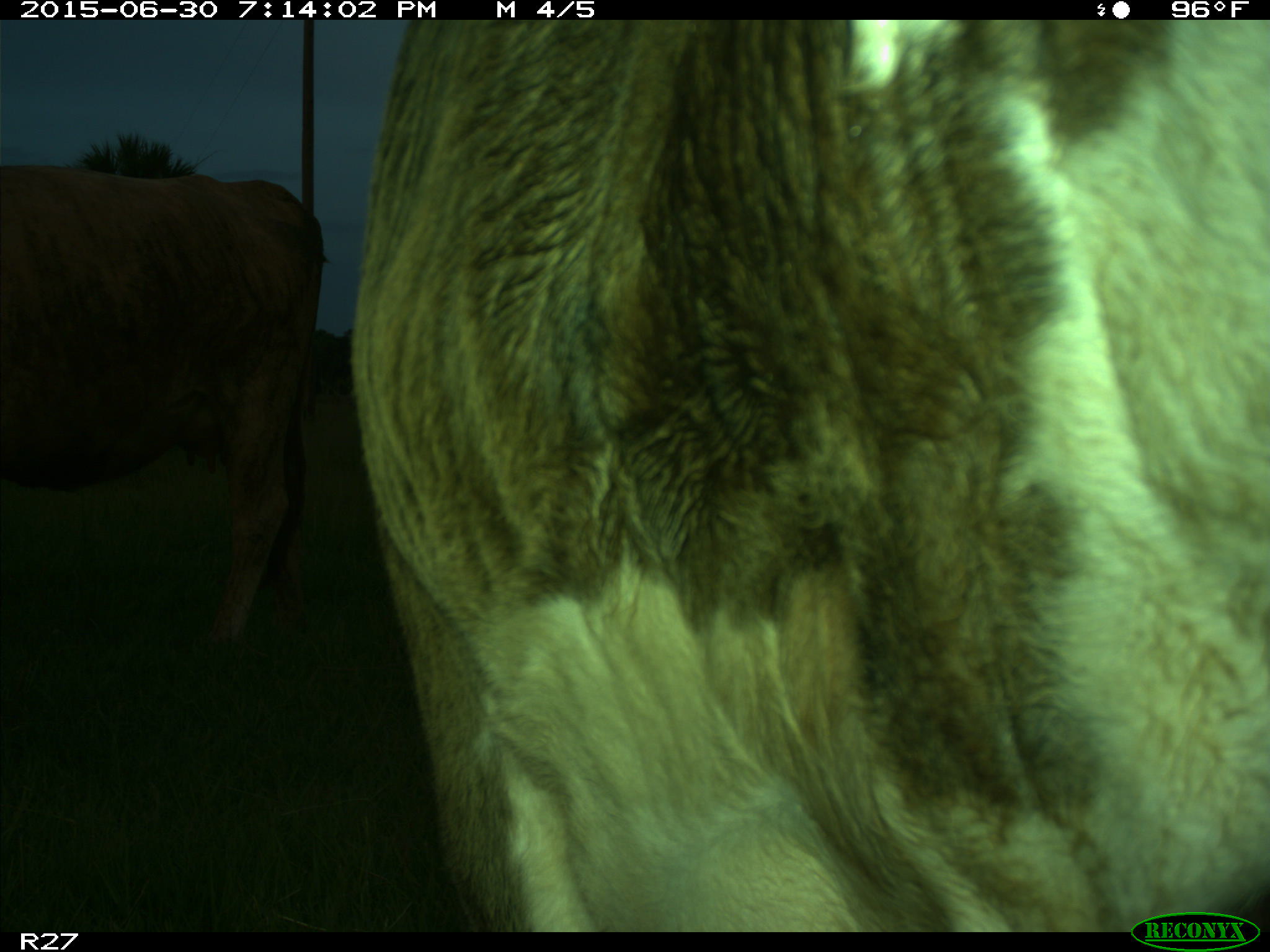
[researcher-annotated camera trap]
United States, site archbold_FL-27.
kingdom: Animalia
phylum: Chordata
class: Mammalia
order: Artiodactyla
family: Bovidae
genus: Bos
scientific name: Bos taurus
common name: domestic cow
Bos taurus (domestic cow).